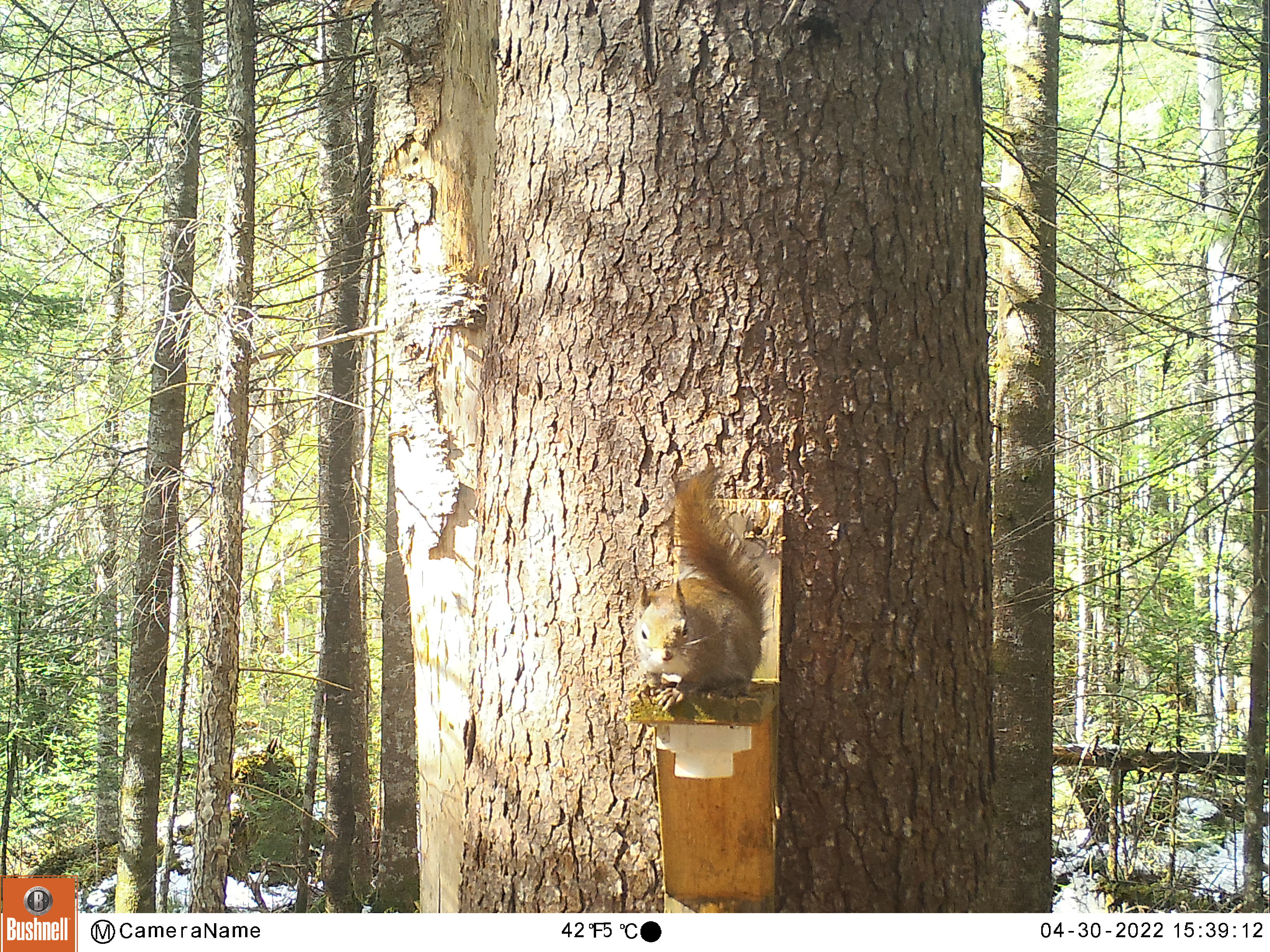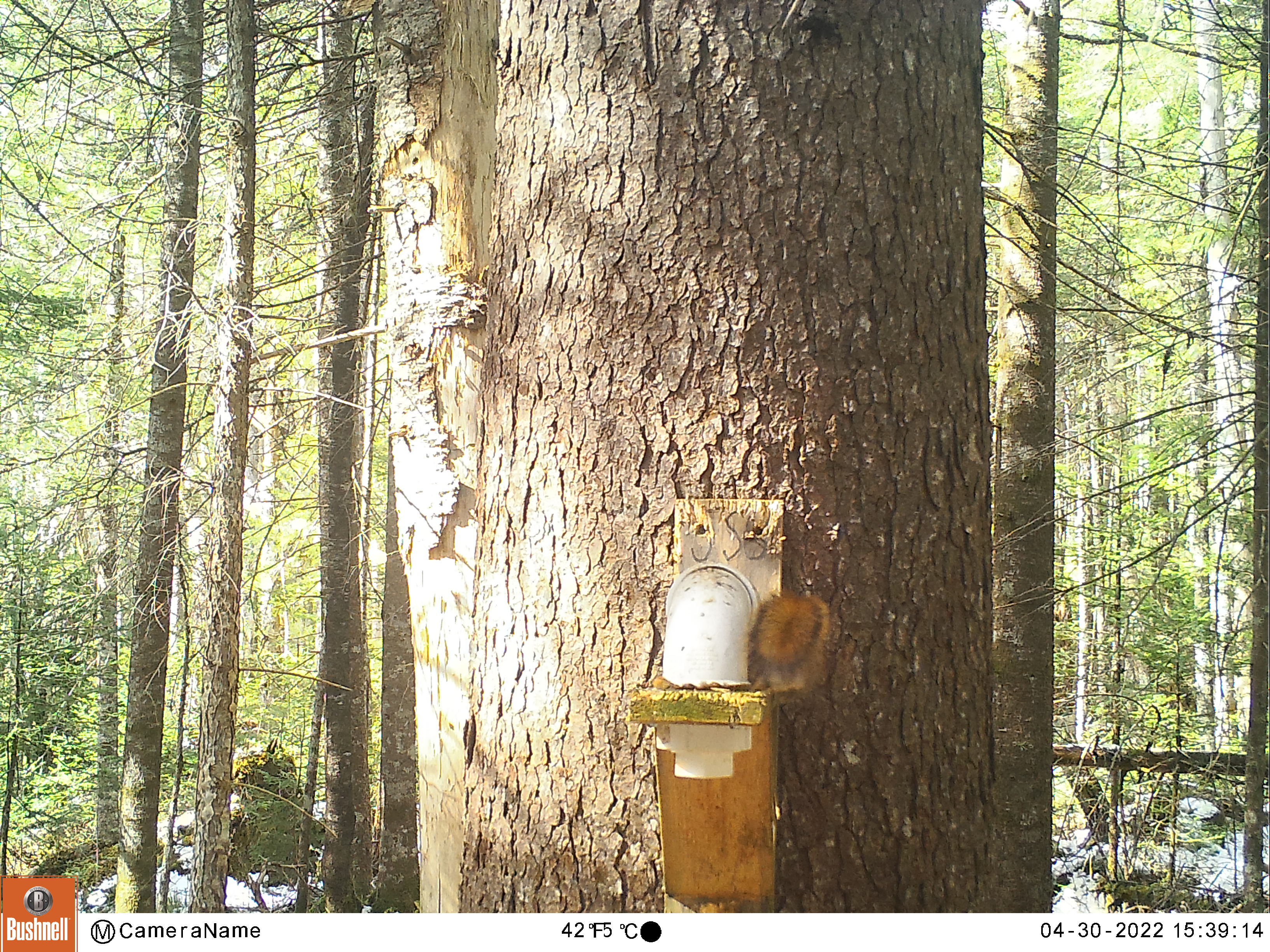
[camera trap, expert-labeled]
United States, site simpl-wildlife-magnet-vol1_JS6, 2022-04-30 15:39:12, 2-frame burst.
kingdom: Animalia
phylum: Chordata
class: Mammalia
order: Rodentia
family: Sciuridae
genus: Tamiasciurus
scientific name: Tamiasciurus hudsonicus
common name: red squirrel